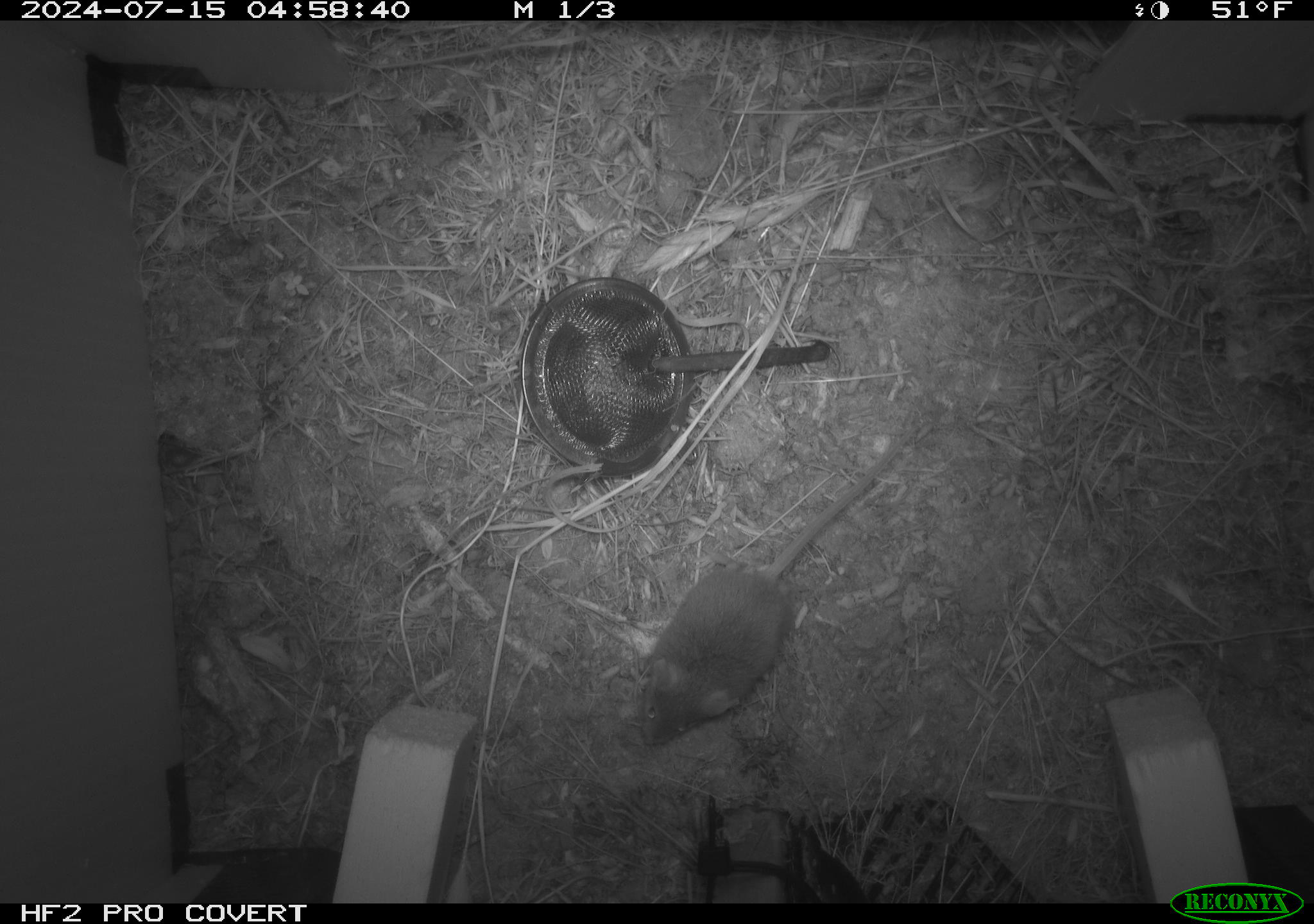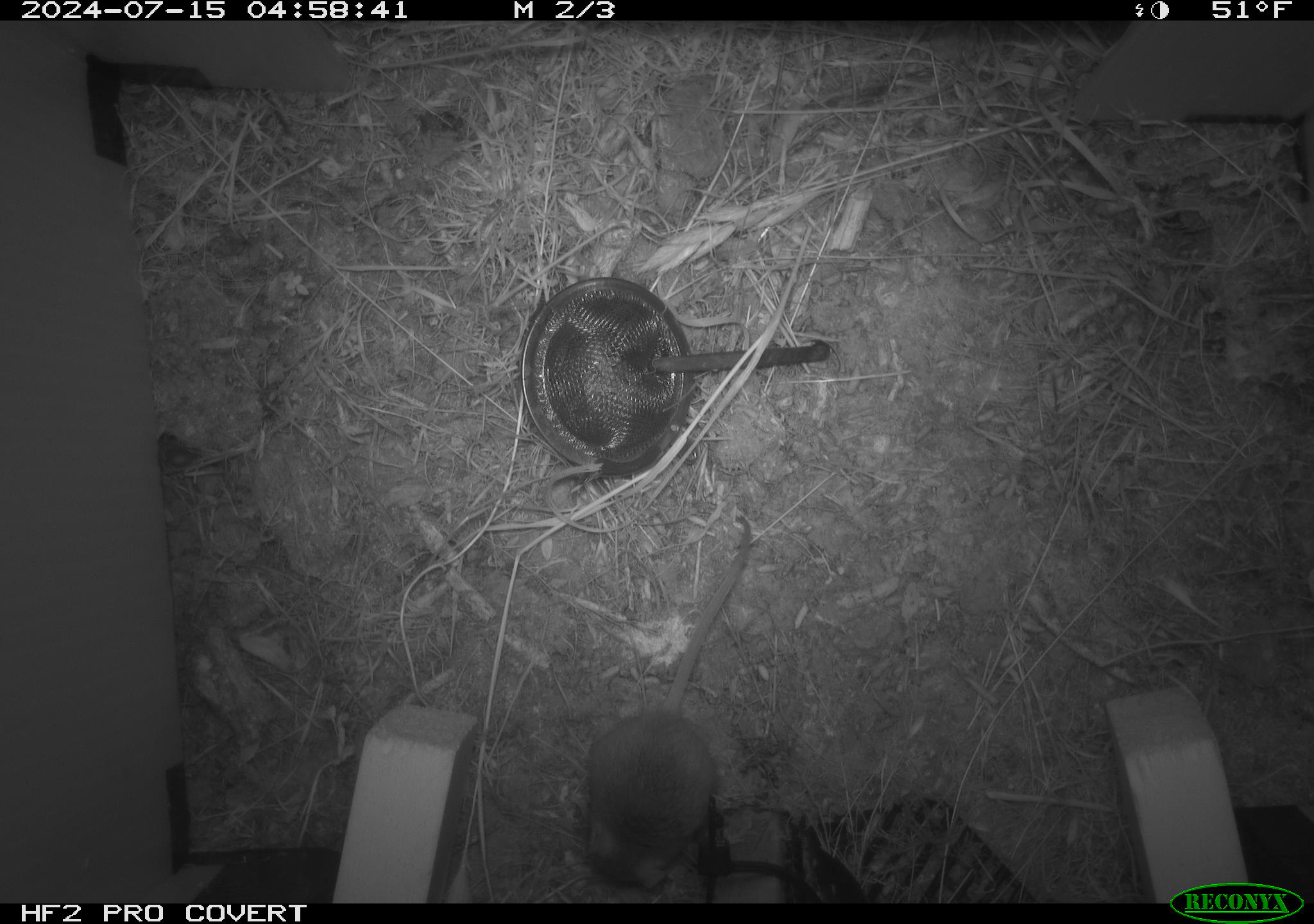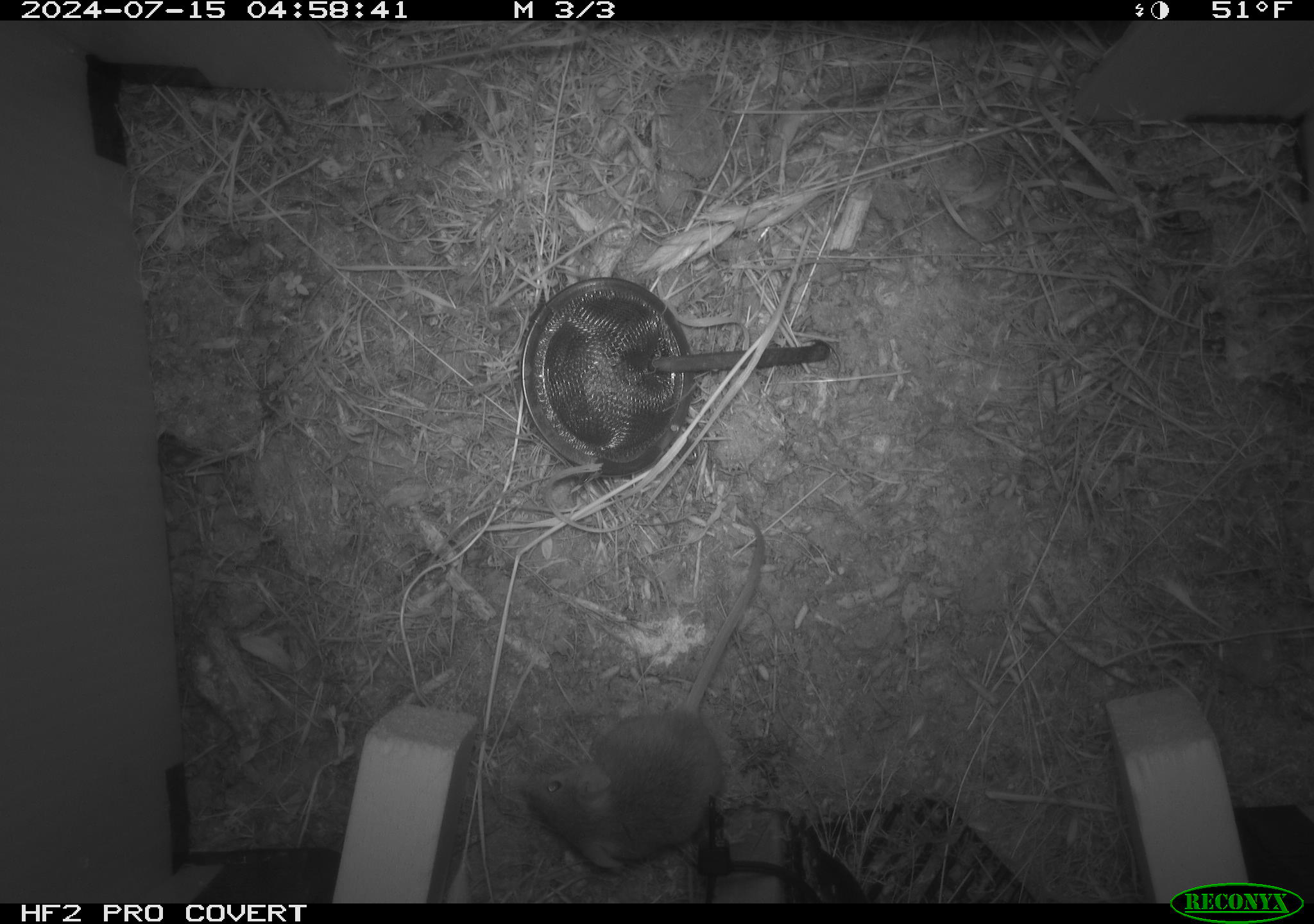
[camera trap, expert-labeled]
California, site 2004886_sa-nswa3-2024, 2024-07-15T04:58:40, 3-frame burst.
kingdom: Animalia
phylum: Chordata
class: Mammalia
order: Rodentia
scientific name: Rodentia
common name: rodent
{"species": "rodent (Rodentia)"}